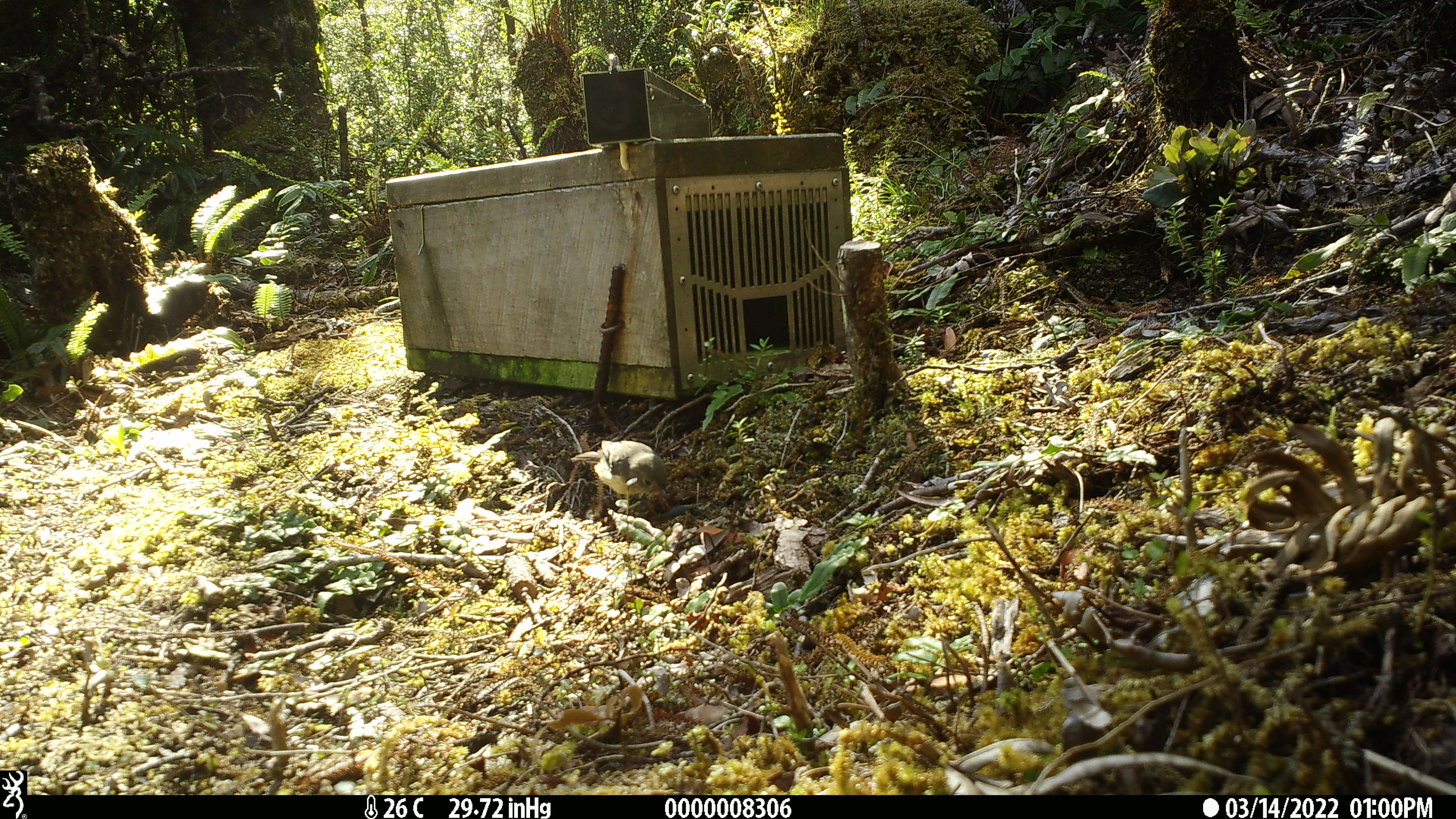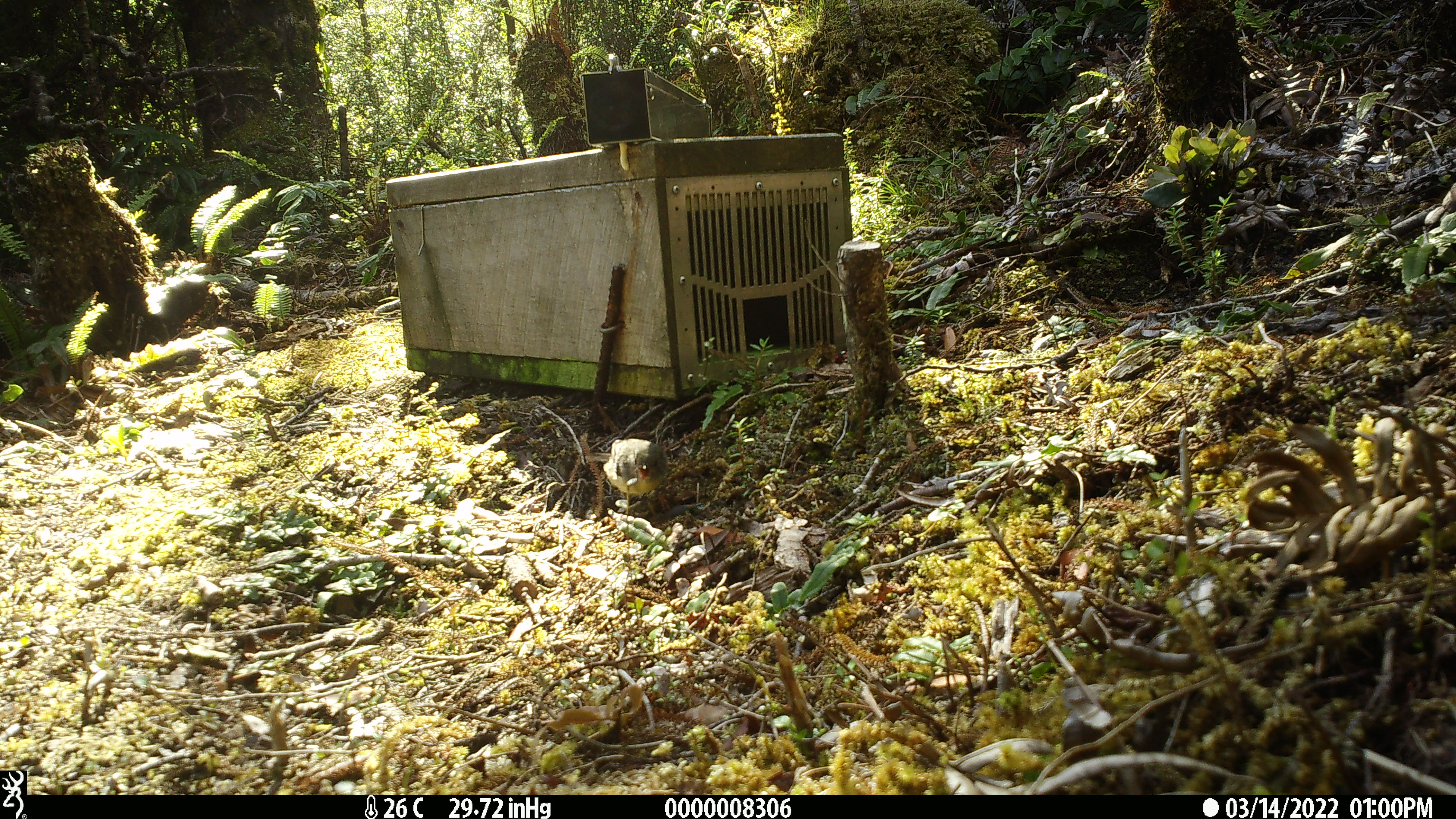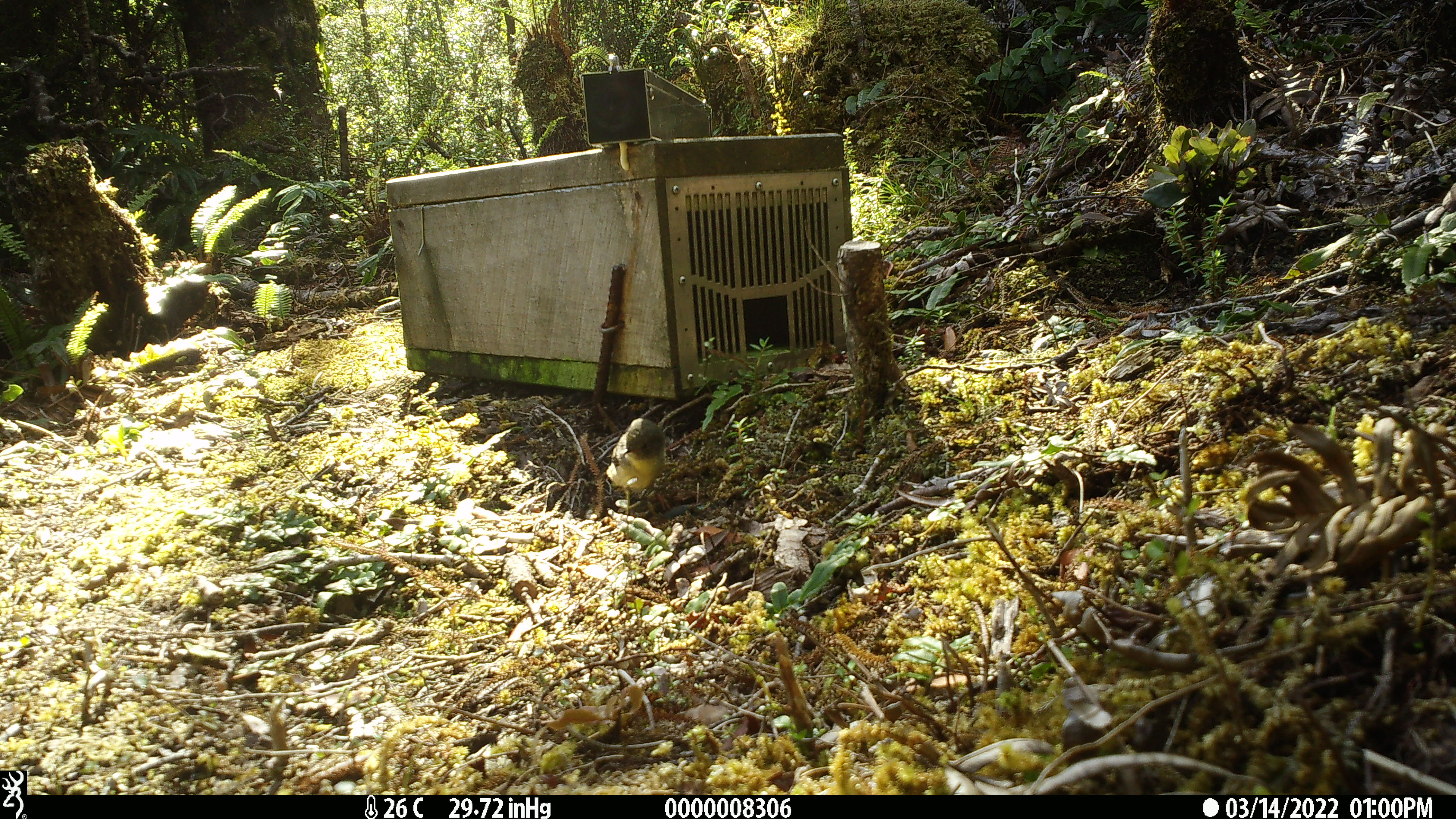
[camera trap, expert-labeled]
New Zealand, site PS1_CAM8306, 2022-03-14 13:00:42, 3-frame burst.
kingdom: Animalia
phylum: Chordata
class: Aves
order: Passeriformes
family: Petroicidae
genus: Petroica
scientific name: Petroica macrocephala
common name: tomtit